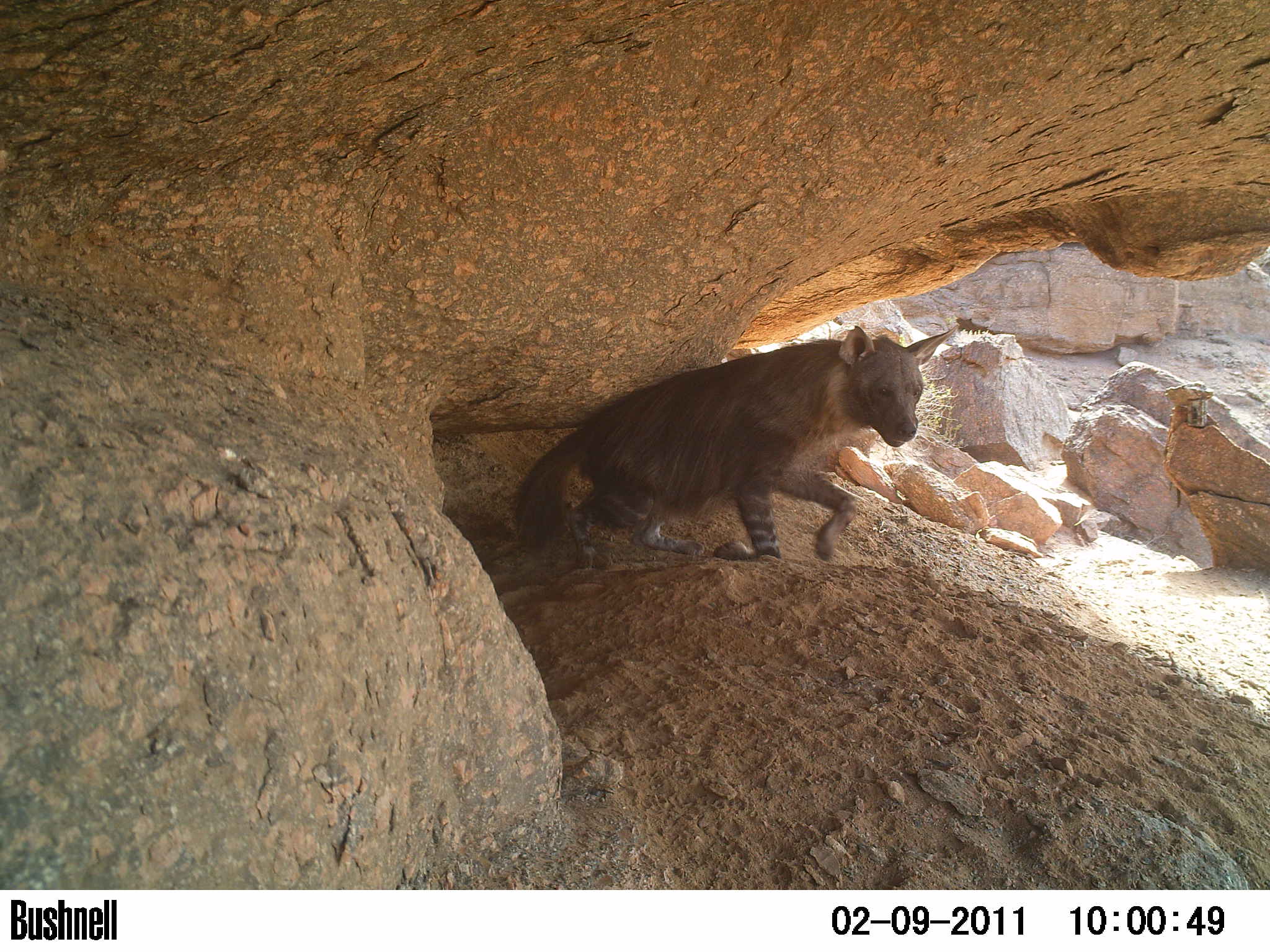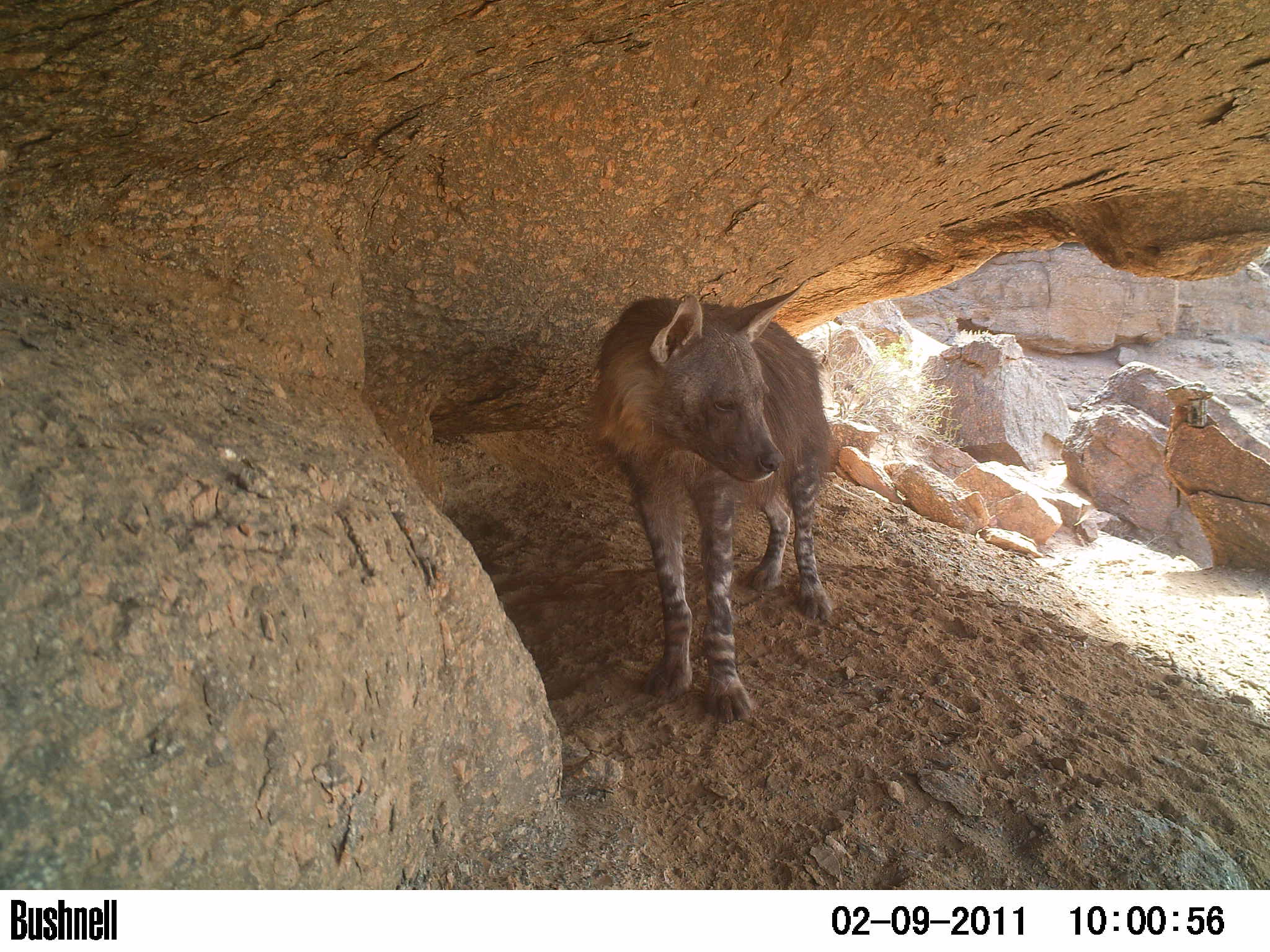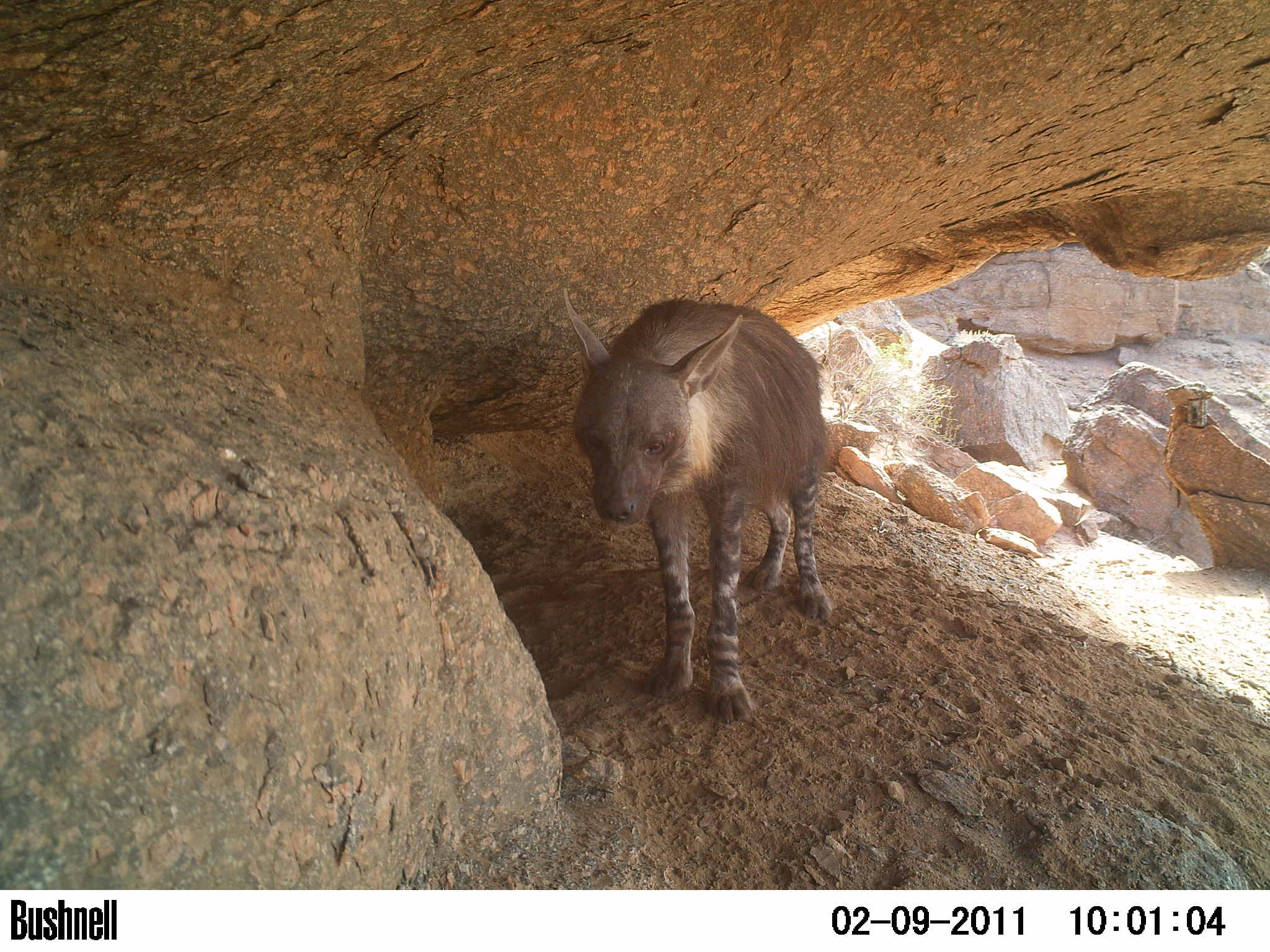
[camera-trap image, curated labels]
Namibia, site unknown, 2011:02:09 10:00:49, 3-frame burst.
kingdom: Animalia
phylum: Chordata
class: Mammalia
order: Carnivora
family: Hyaenidae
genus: Parahyaena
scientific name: Parahyaena brunnea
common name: brown hyena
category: hyaena brunnea